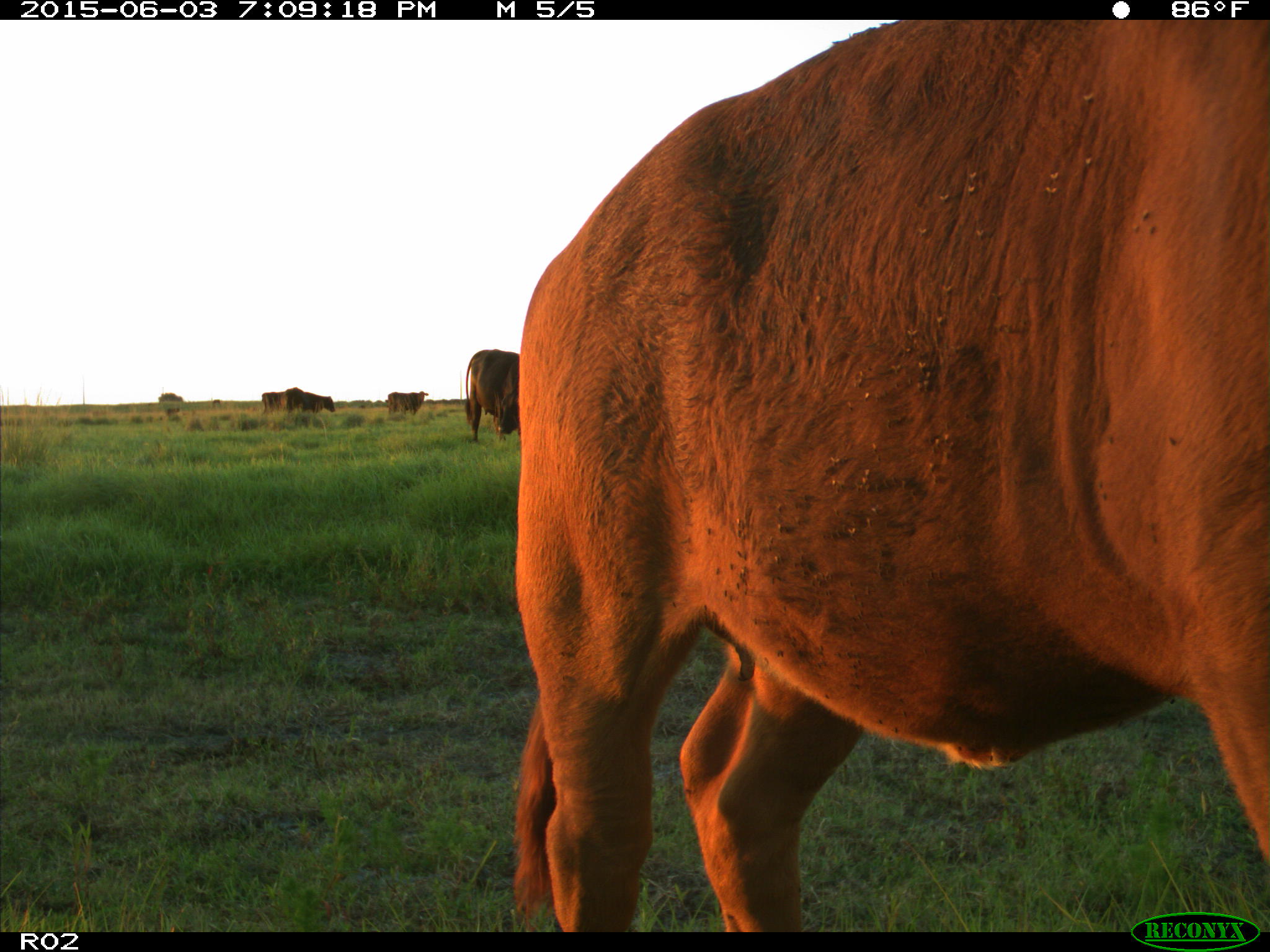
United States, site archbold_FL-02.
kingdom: Animalia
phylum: Chordata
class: Mammalia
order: Artiodactyla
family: Bovidae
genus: Bos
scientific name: Bos taurus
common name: domestic cow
Bos taurus (domestic cow).